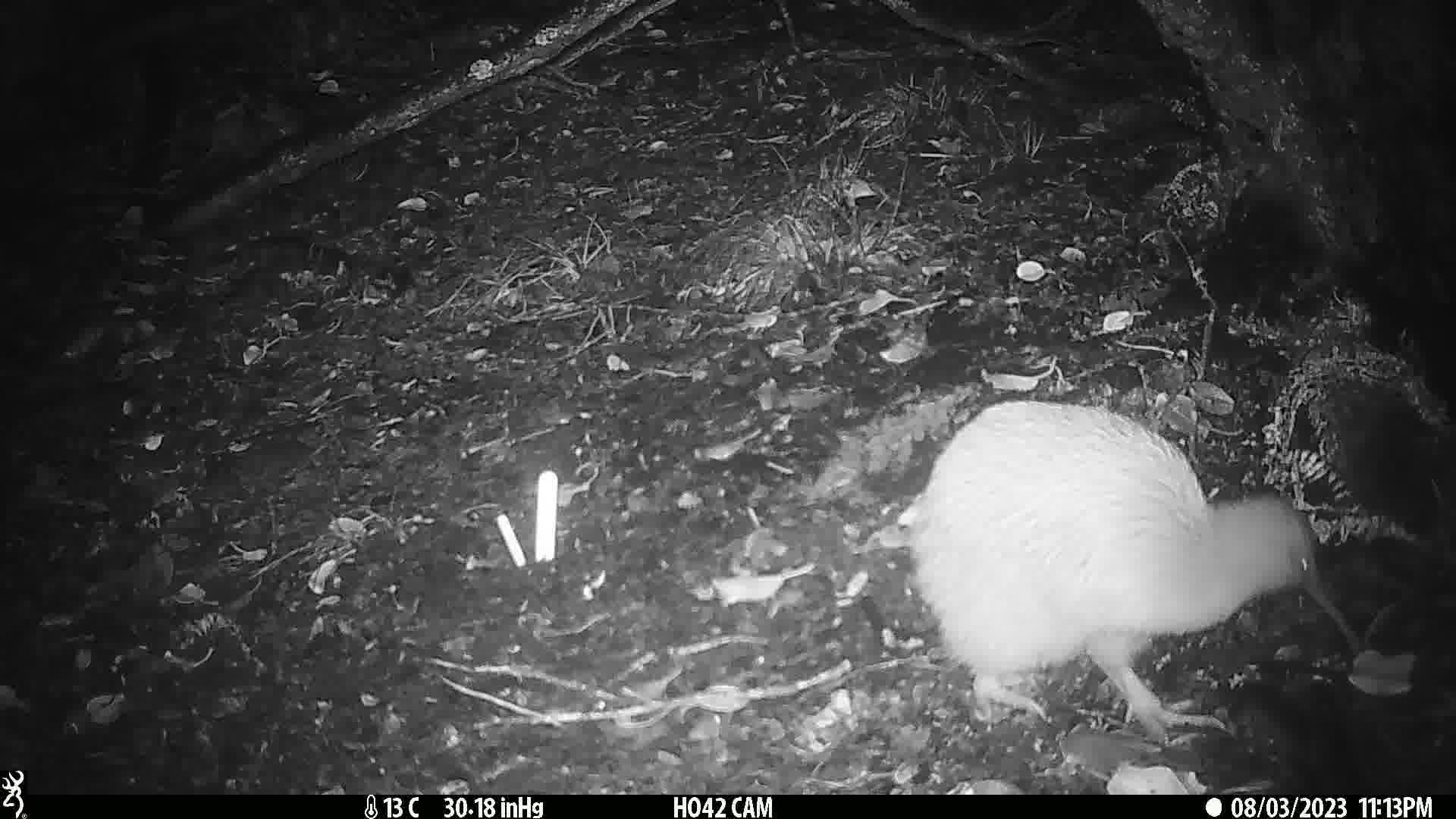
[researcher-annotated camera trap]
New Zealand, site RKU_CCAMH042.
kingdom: Animalia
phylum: Chordata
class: Aves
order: Apterygiformes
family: Apterygidae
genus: Apteryx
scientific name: Apteryx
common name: kiwi